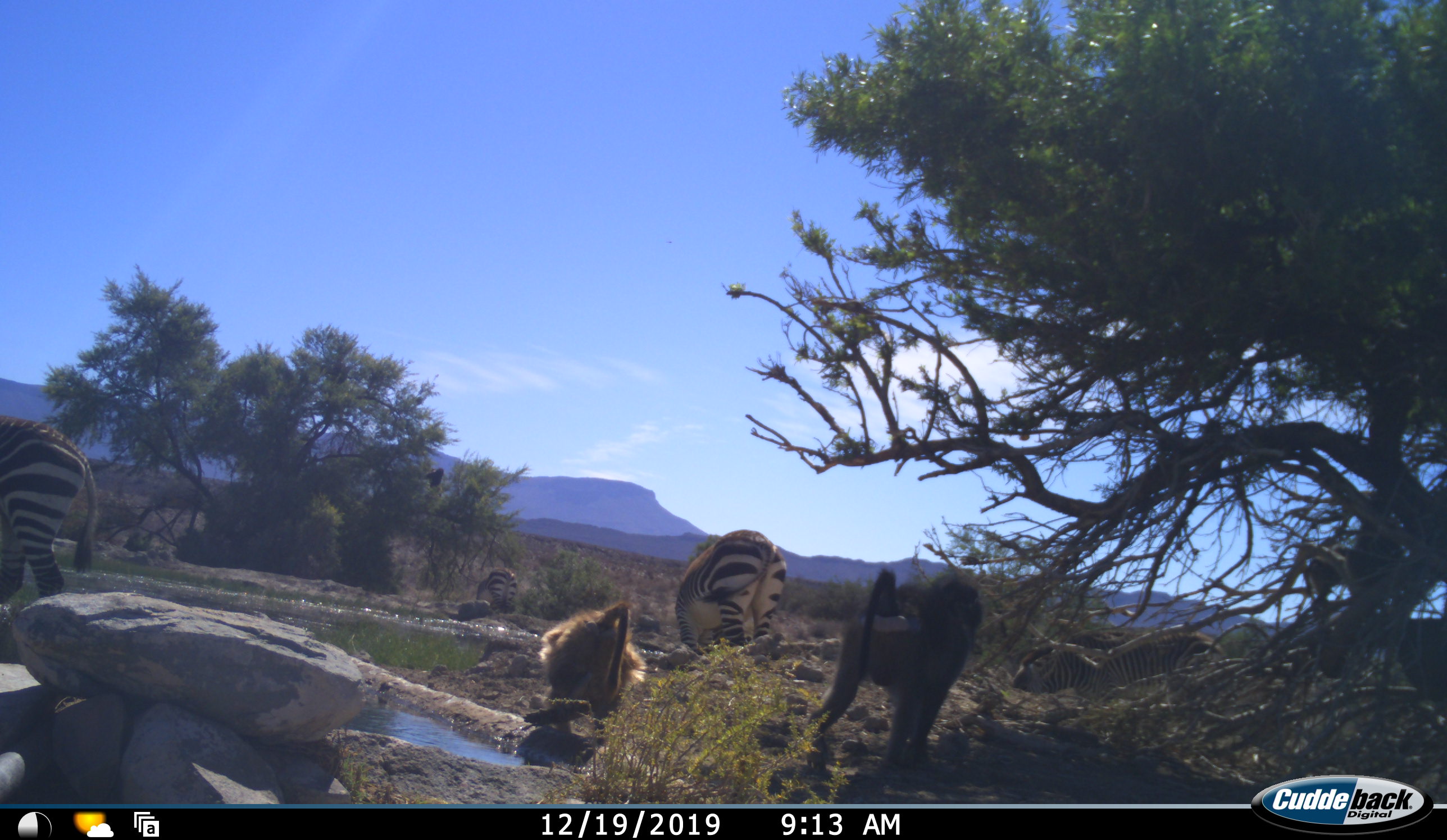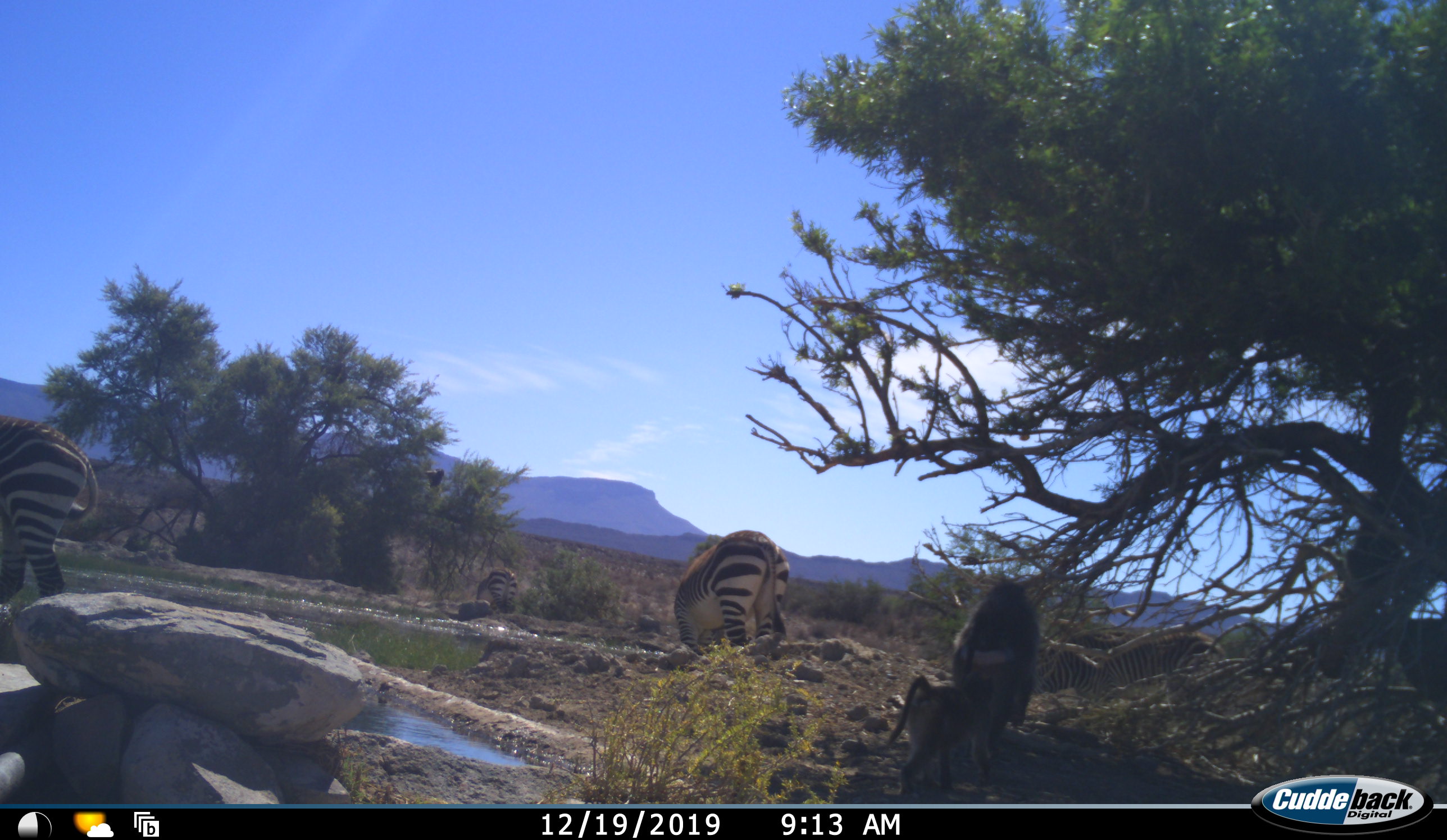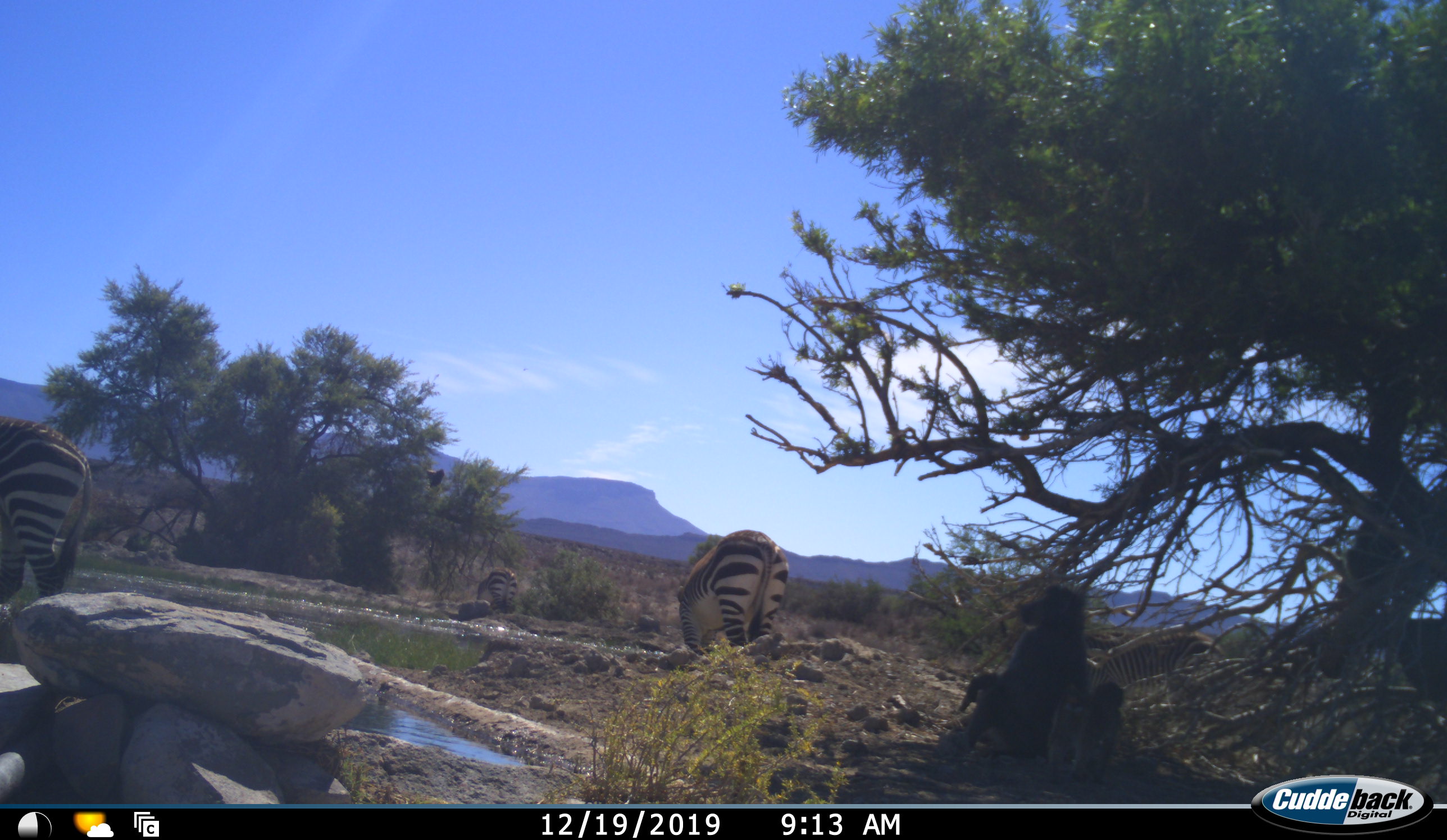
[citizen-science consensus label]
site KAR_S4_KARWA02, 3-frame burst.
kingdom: Animalia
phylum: Chordata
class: Mammalia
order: Primates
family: Cercopithecidae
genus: Papio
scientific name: Papio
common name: baboon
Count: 3.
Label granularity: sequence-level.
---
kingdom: Animalia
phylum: Chordata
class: Mammalia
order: Perissodactyla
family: Equidae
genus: Equus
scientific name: Equus zebra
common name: mountain zebra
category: zebramountain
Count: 4.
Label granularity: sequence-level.